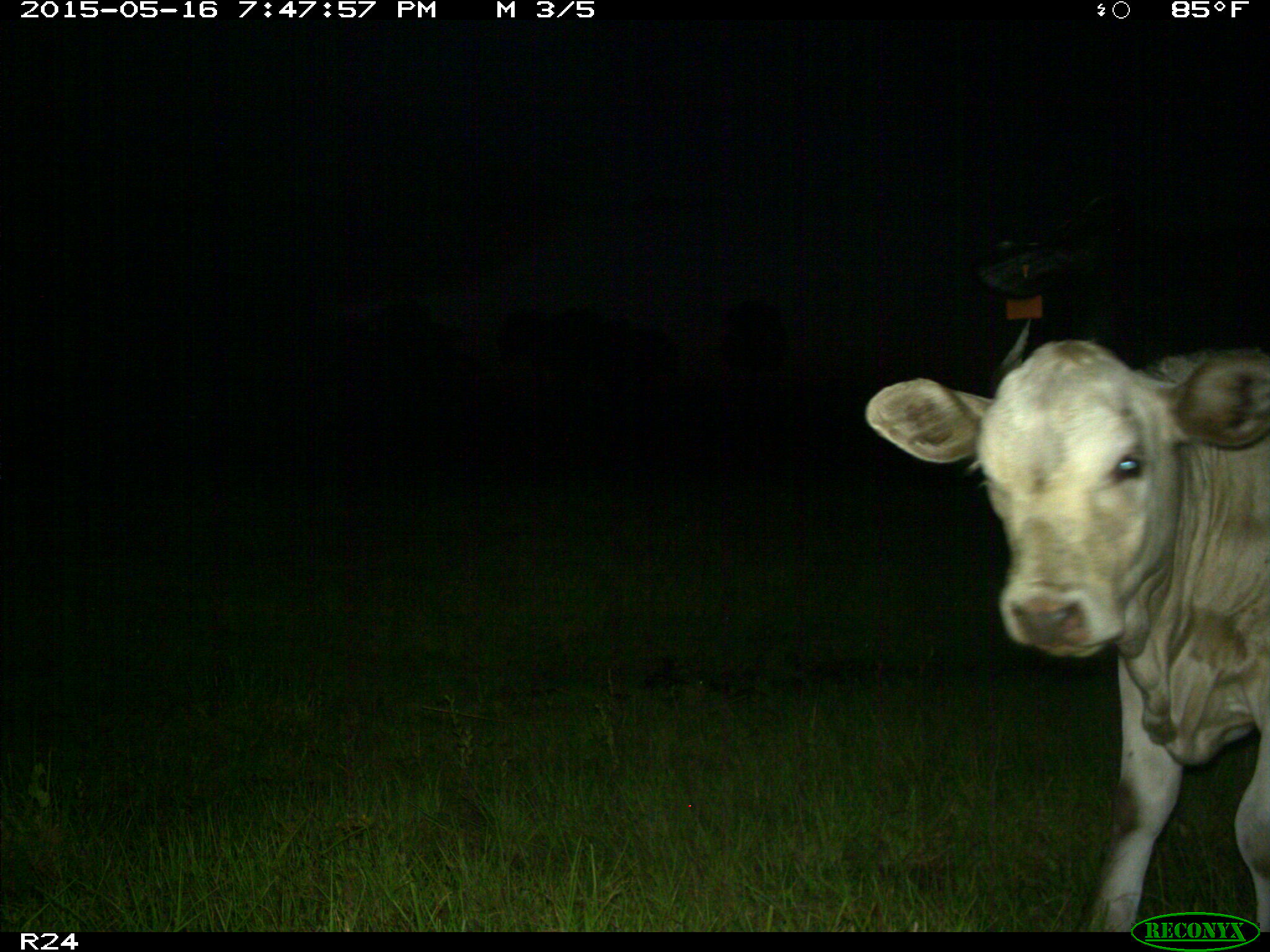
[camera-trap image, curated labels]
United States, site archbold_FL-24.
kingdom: Animalia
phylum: Chordata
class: Mammalia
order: Artiodactyla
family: Bovidae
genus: Bos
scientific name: Bos taurus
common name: domestic cow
Bos taurus (domestic cow).